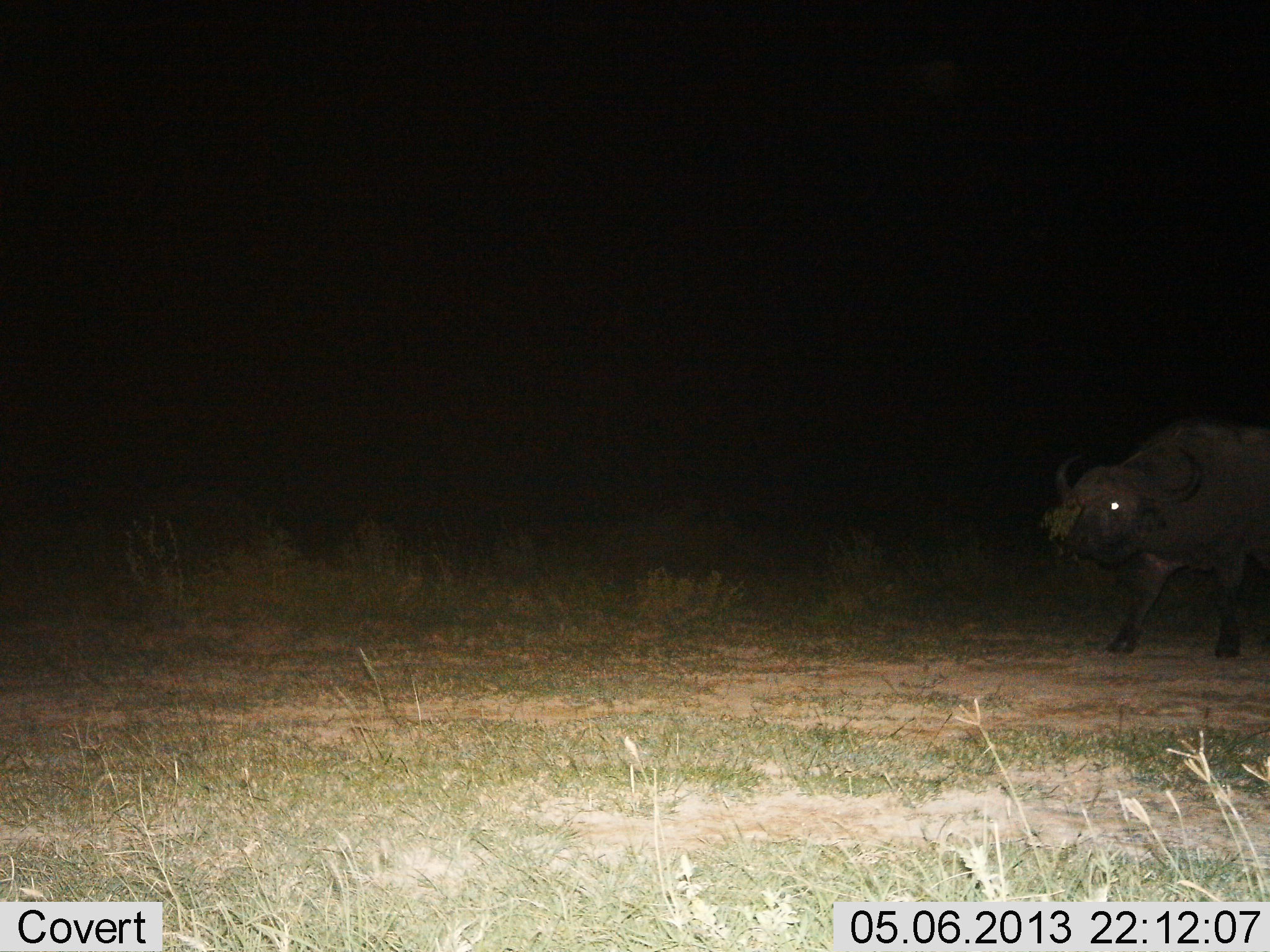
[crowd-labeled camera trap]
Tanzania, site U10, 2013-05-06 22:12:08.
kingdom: Animalia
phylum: Chordata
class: Mammalia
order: Artiodactyla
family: Bovidae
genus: Syncerus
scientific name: Syncerus caffer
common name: cape buffalo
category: buffalo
Buffalo (cape buffalo) (Syncerus caffer), count 1. Behavior (volunteer vote fractions): standing 38%, resting 0%, moving 54%, interacting 0%. Young present (vote fraction): 0%. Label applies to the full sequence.